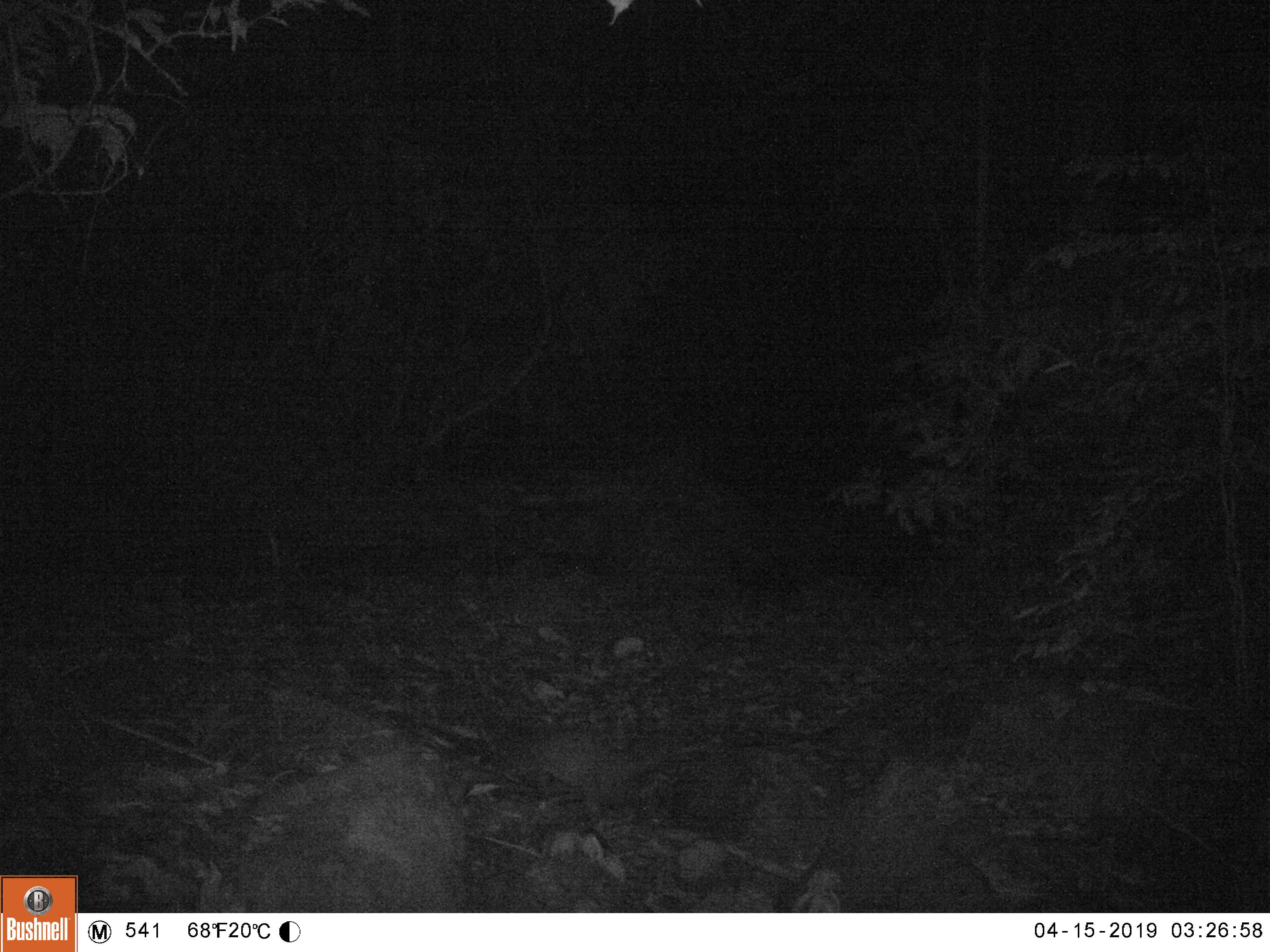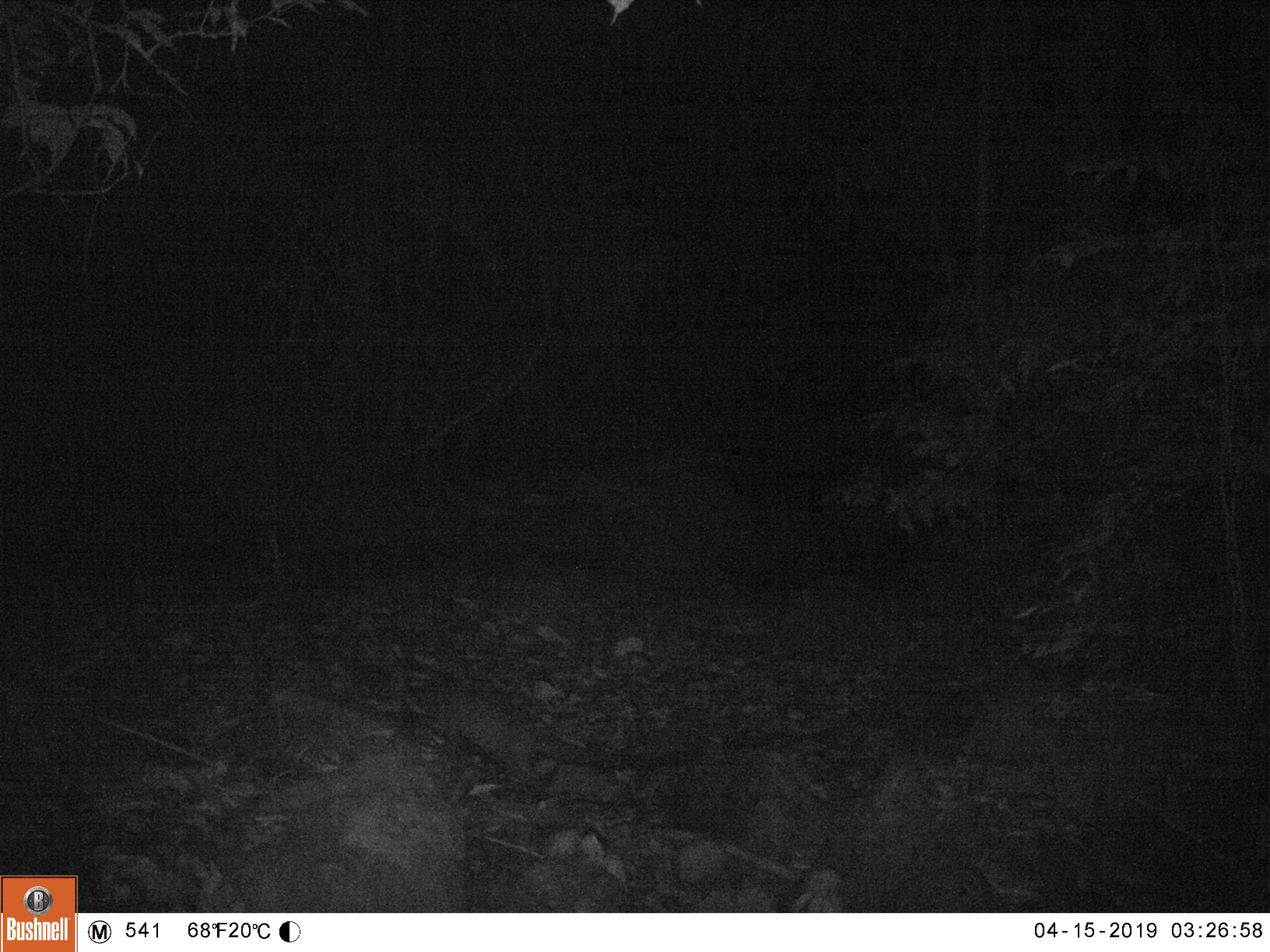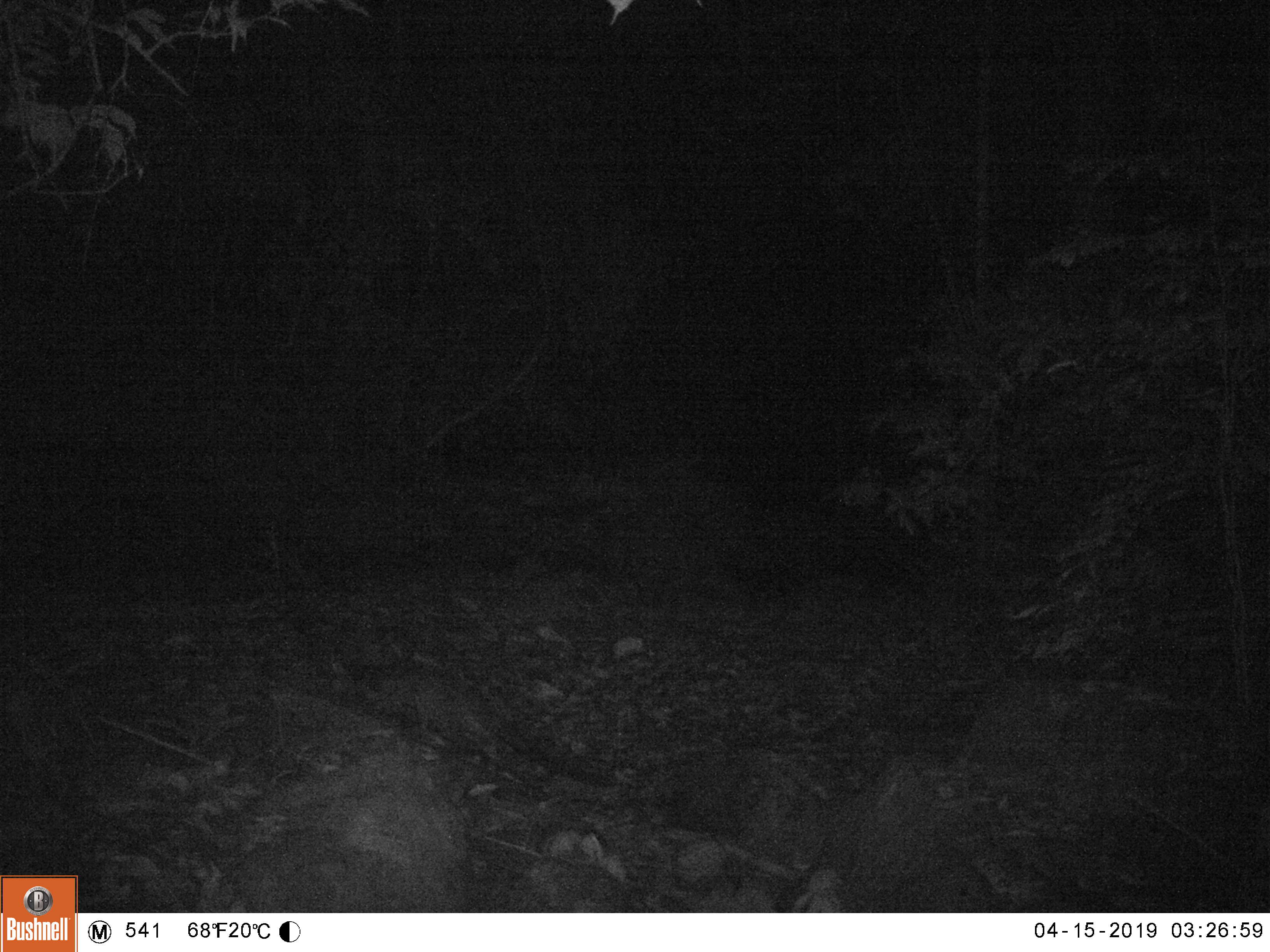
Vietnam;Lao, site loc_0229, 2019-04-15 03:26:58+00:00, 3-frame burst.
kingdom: Animalia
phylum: Chordata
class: Mammalia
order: Carnivora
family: Viverridae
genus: Paguma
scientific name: Paguma larvata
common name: masked palm civet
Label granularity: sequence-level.